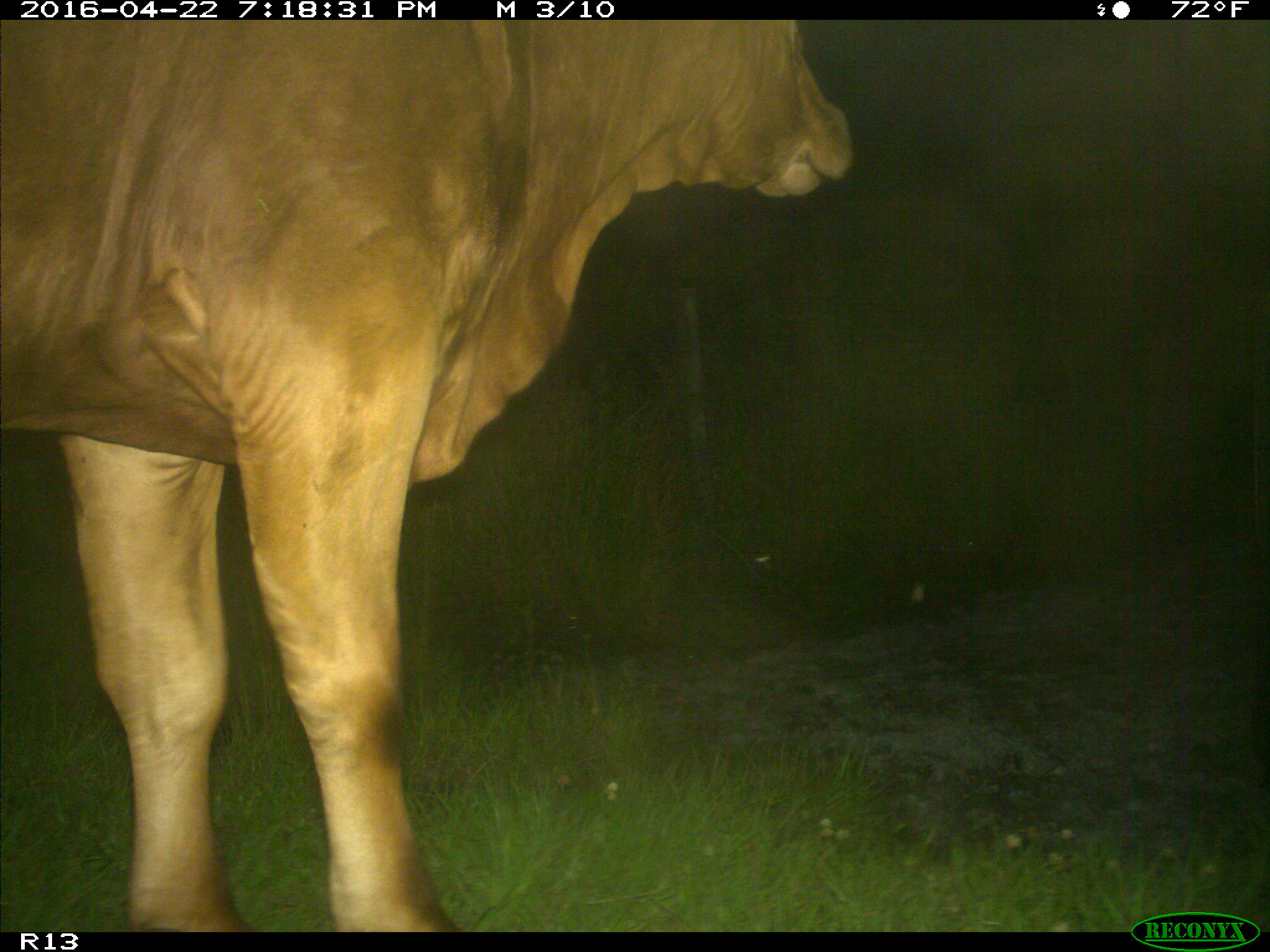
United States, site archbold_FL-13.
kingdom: Animalia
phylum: Chordata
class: Mammalia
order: Artiodactyla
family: Bovidae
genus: Bos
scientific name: Bos taurus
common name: domestic cow